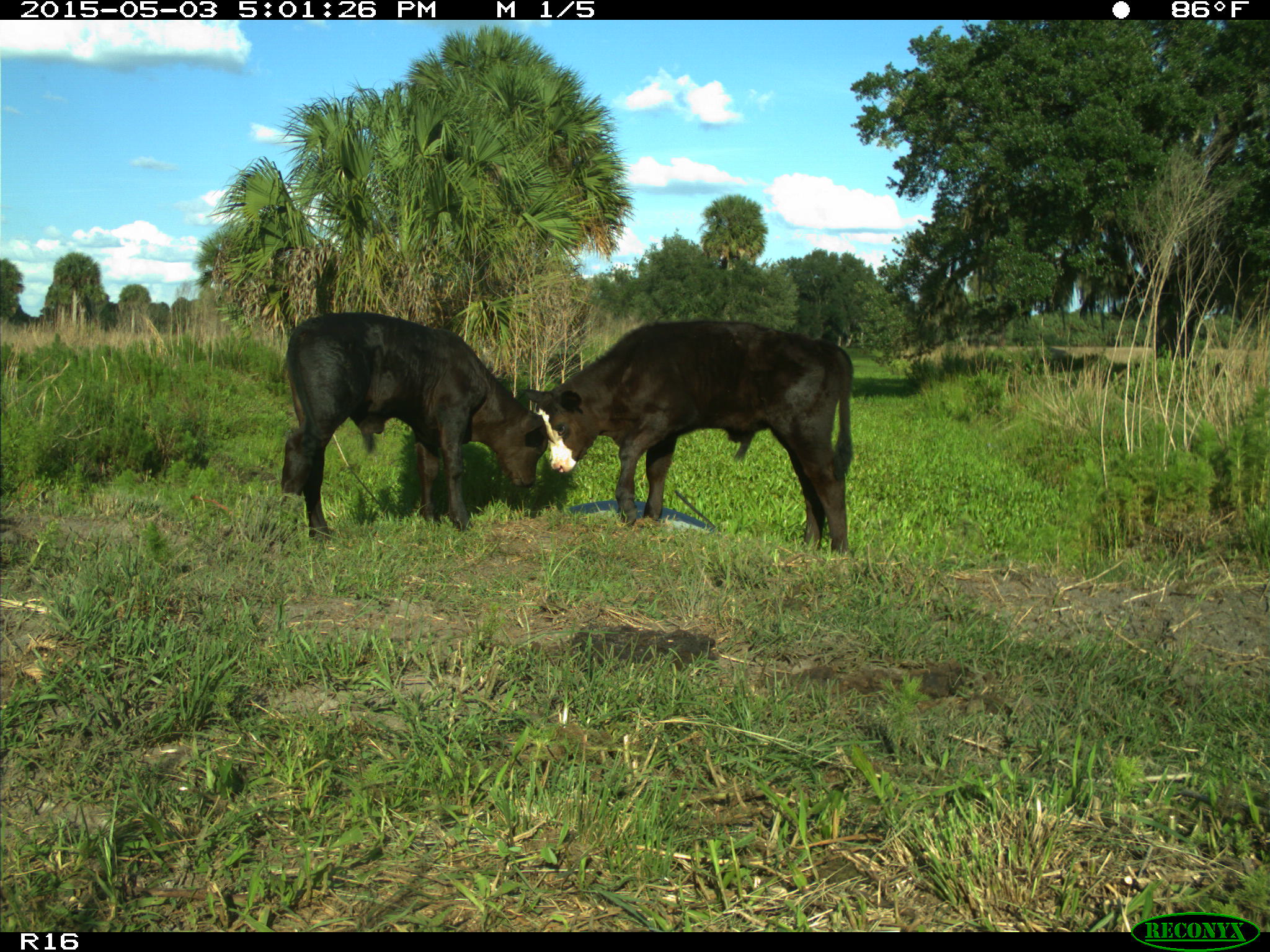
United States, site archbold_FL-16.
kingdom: Animalia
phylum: Chordata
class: Mammalia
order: Artiodactyla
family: Bovidae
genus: Bos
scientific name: Bos taurus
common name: domestic cow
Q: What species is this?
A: Bos taurus (domestic cow).